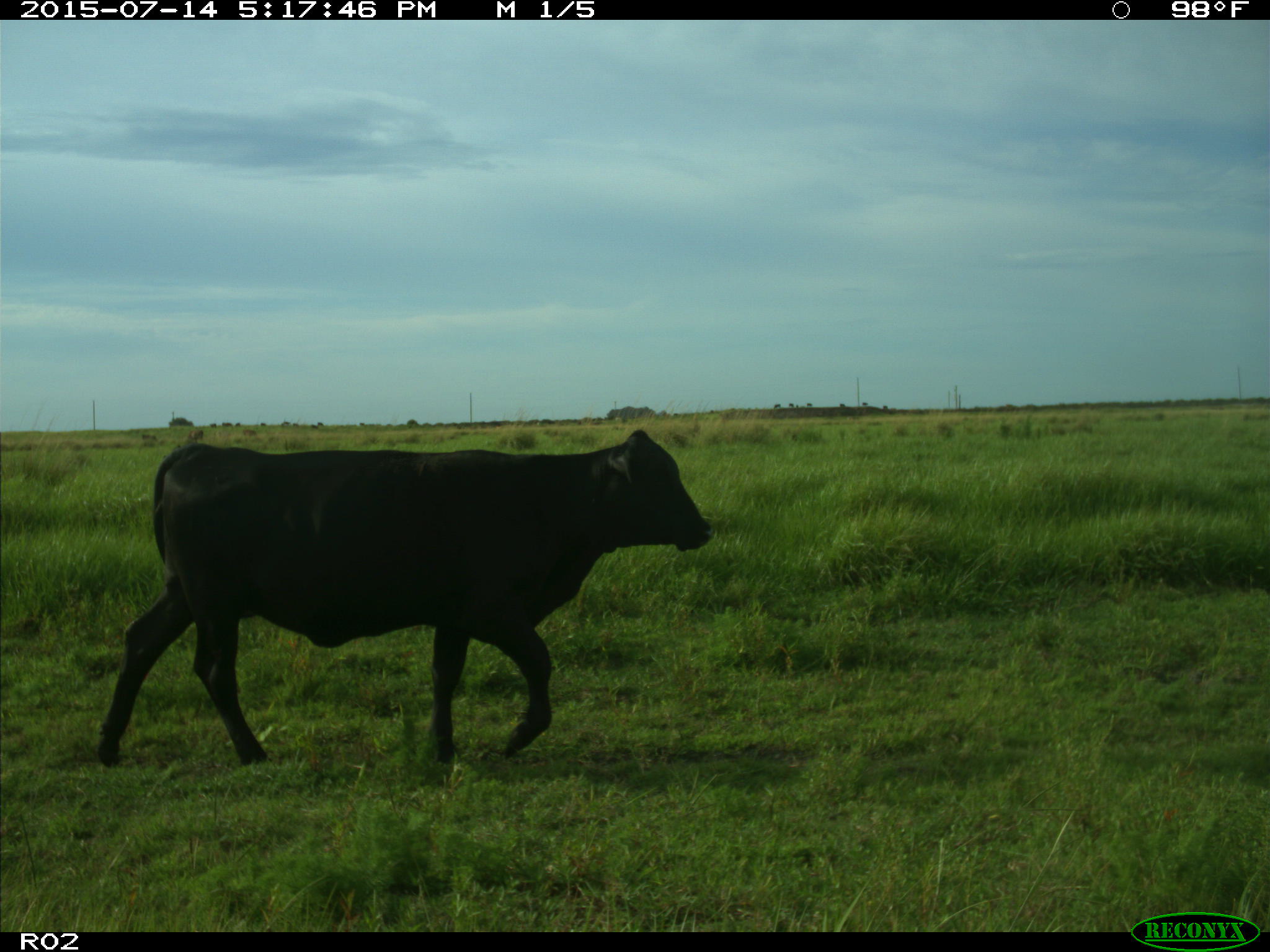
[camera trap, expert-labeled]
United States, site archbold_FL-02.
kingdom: Animalia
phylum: Chordata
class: Mammalia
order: Artiodactyla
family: Bovidae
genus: Bos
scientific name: Bos taurus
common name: domestic cow